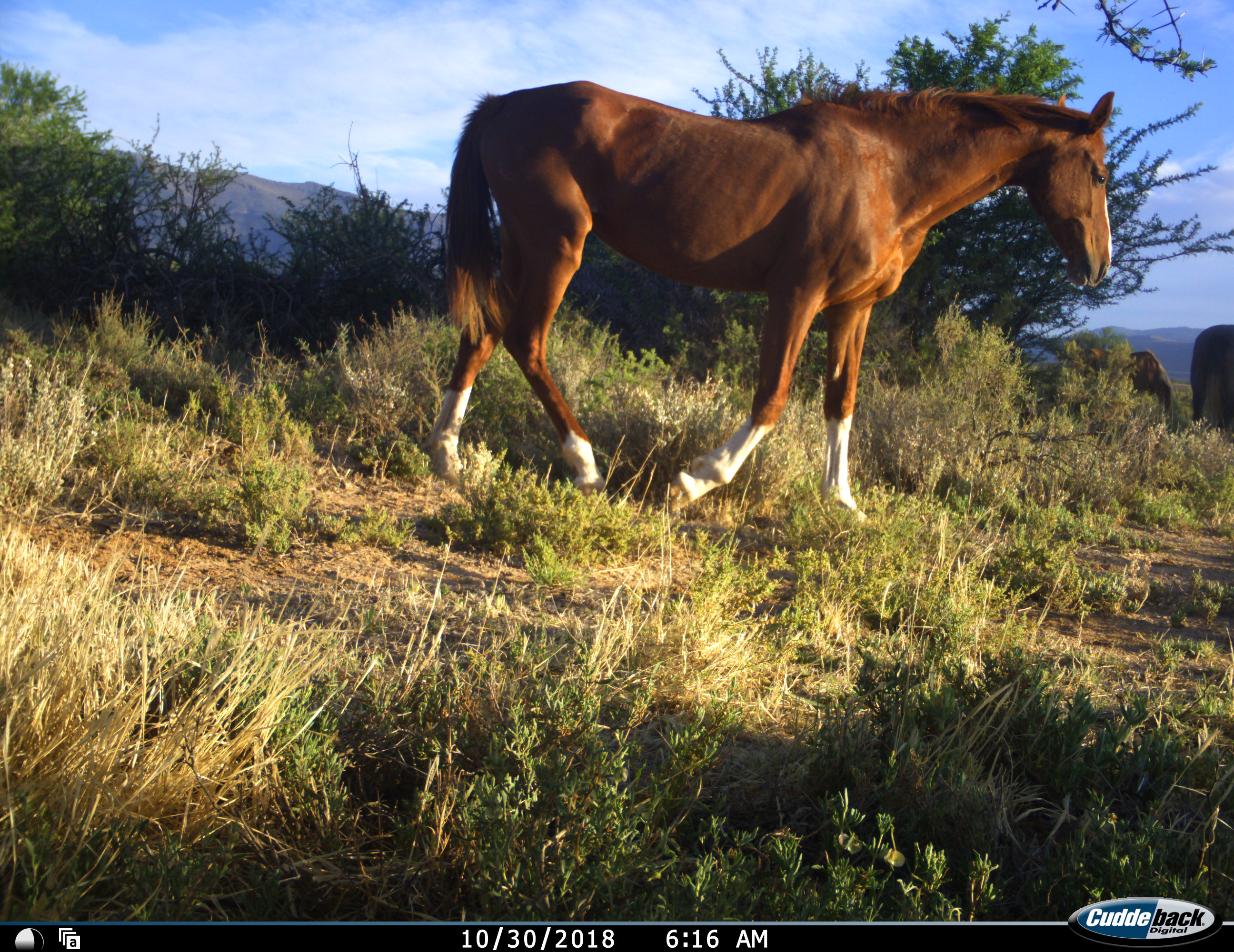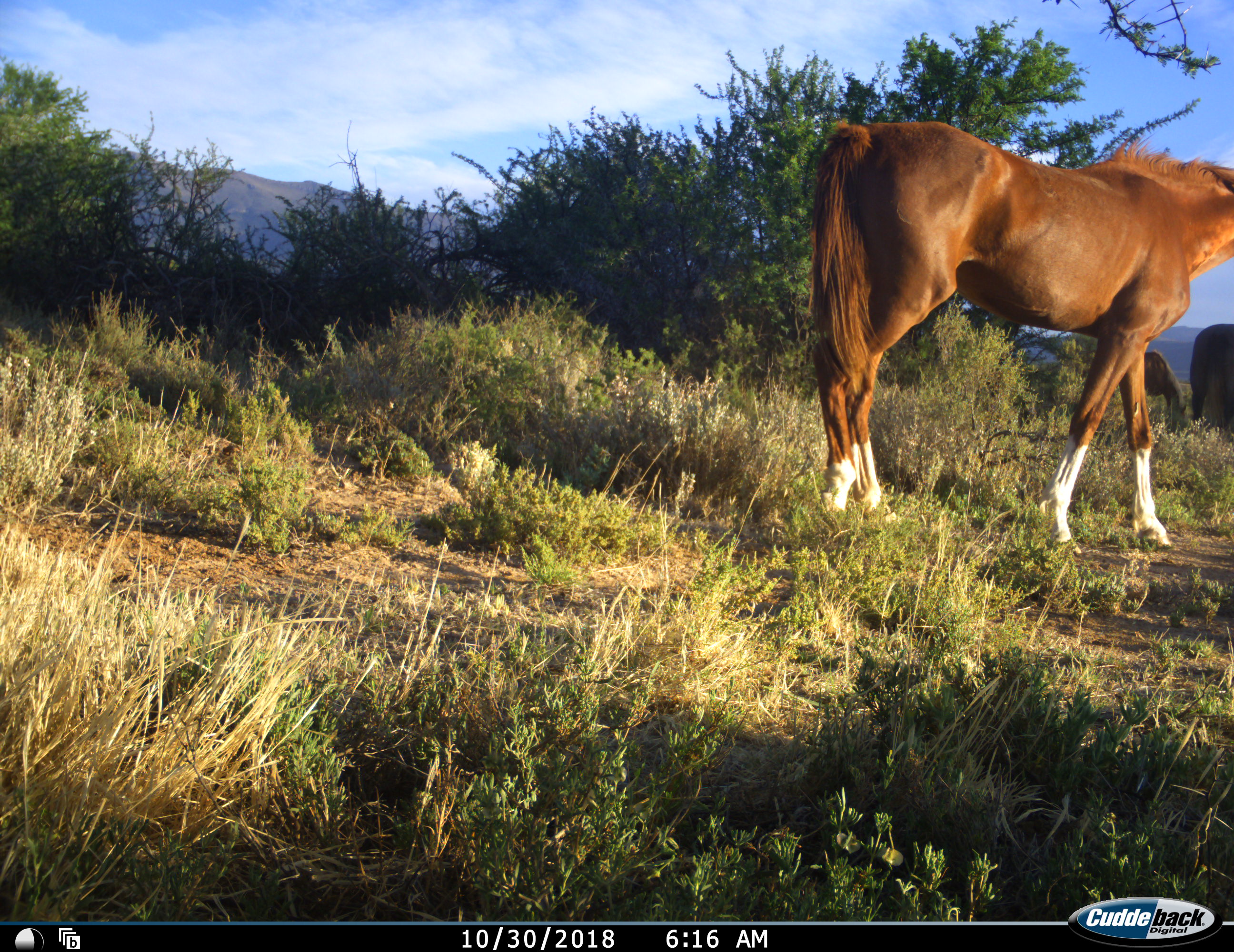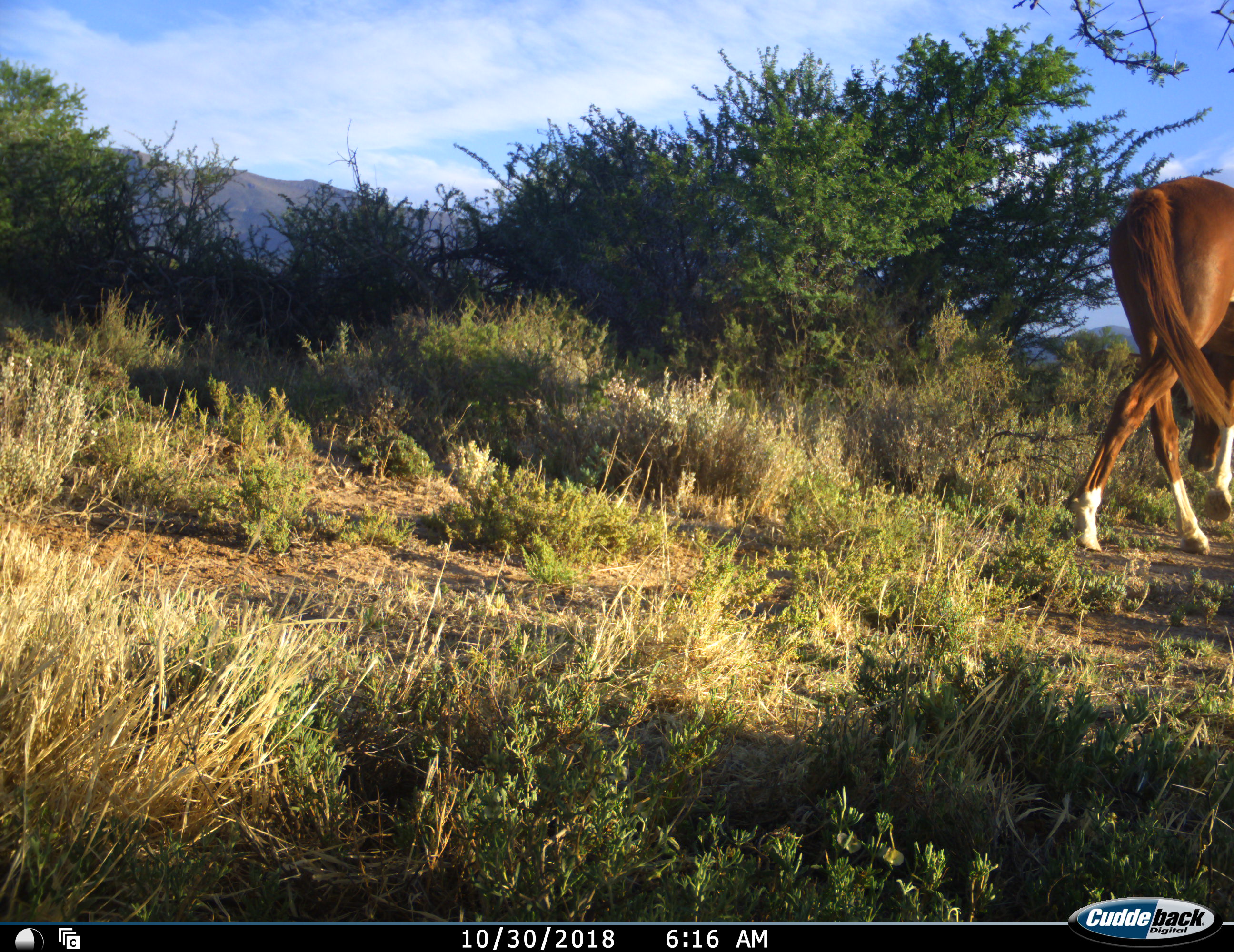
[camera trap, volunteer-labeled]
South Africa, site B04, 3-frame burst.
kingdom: Animalia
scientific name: Animalia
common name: animal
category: domesticanimal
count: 3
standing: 40%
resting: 0%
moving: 100%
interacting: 0%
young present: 0%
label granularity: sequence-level